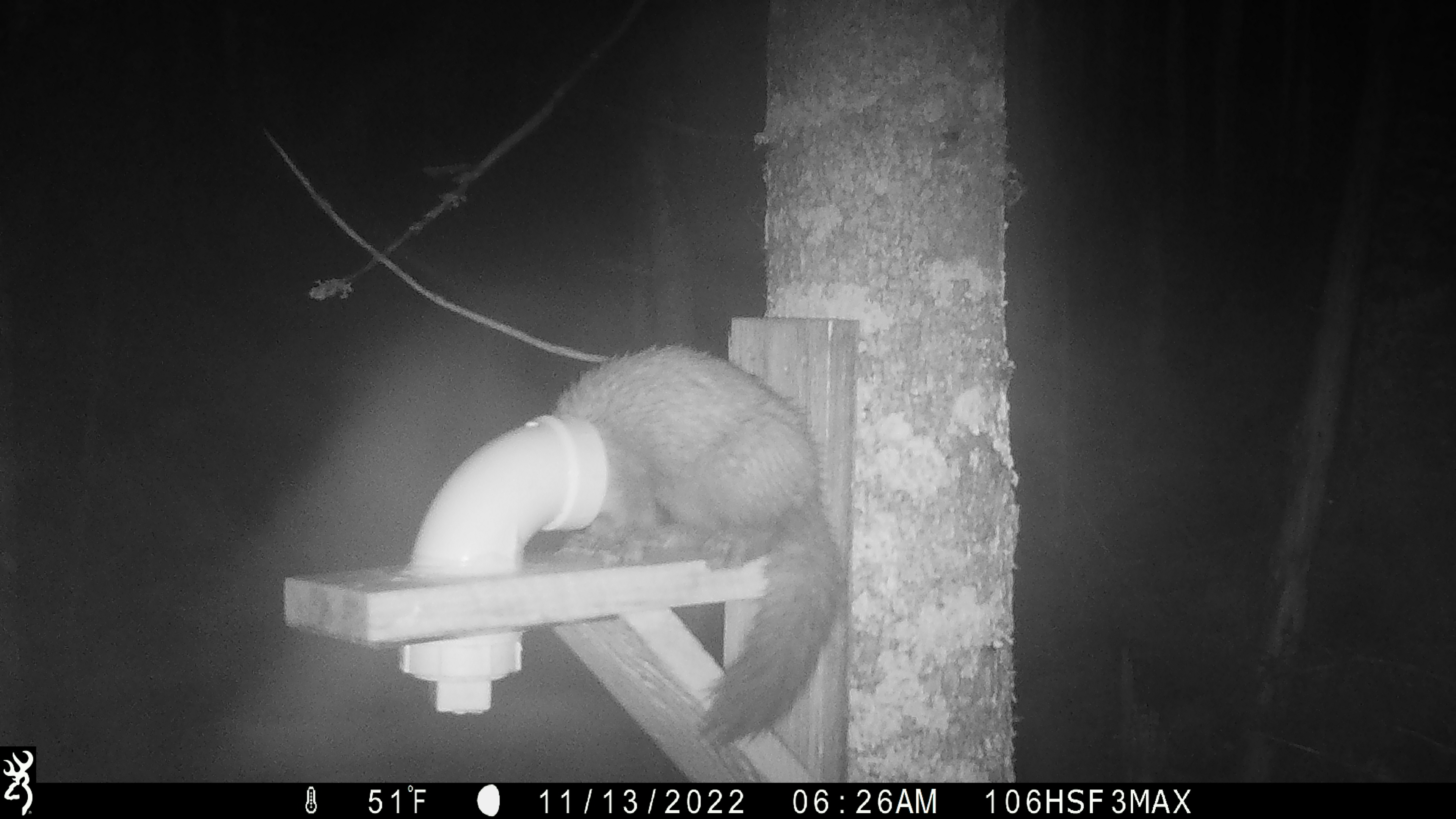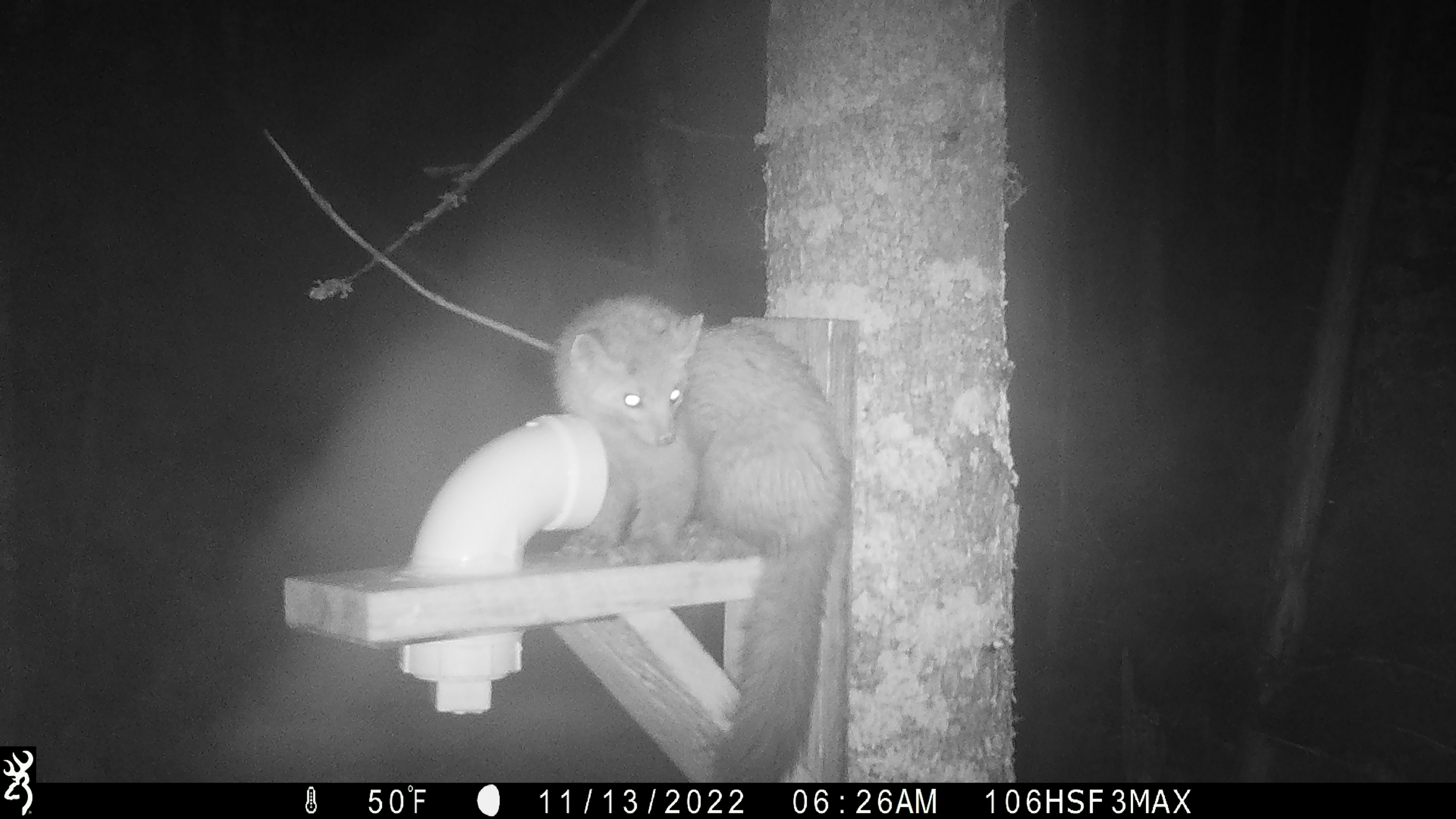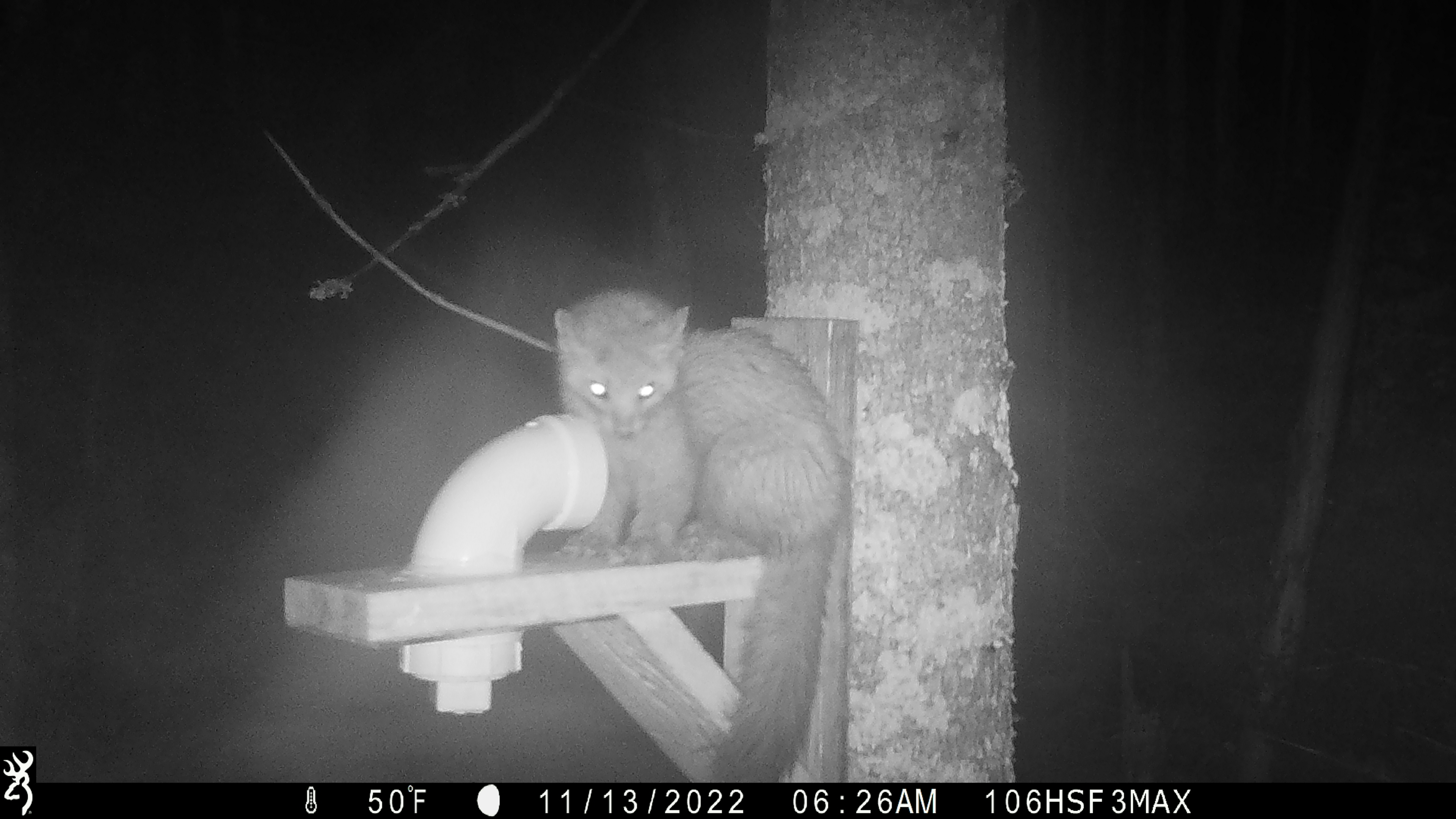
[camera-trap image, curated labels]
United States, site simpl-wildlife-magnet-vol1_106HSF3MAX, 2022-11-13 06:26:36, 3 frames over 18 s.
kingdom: Animalia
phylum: Chordata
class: Mammalia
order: Carnivora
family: Mustelidae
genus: Martes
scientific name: Martes americana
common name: american marten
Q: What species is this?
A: American marten (Martes americana).